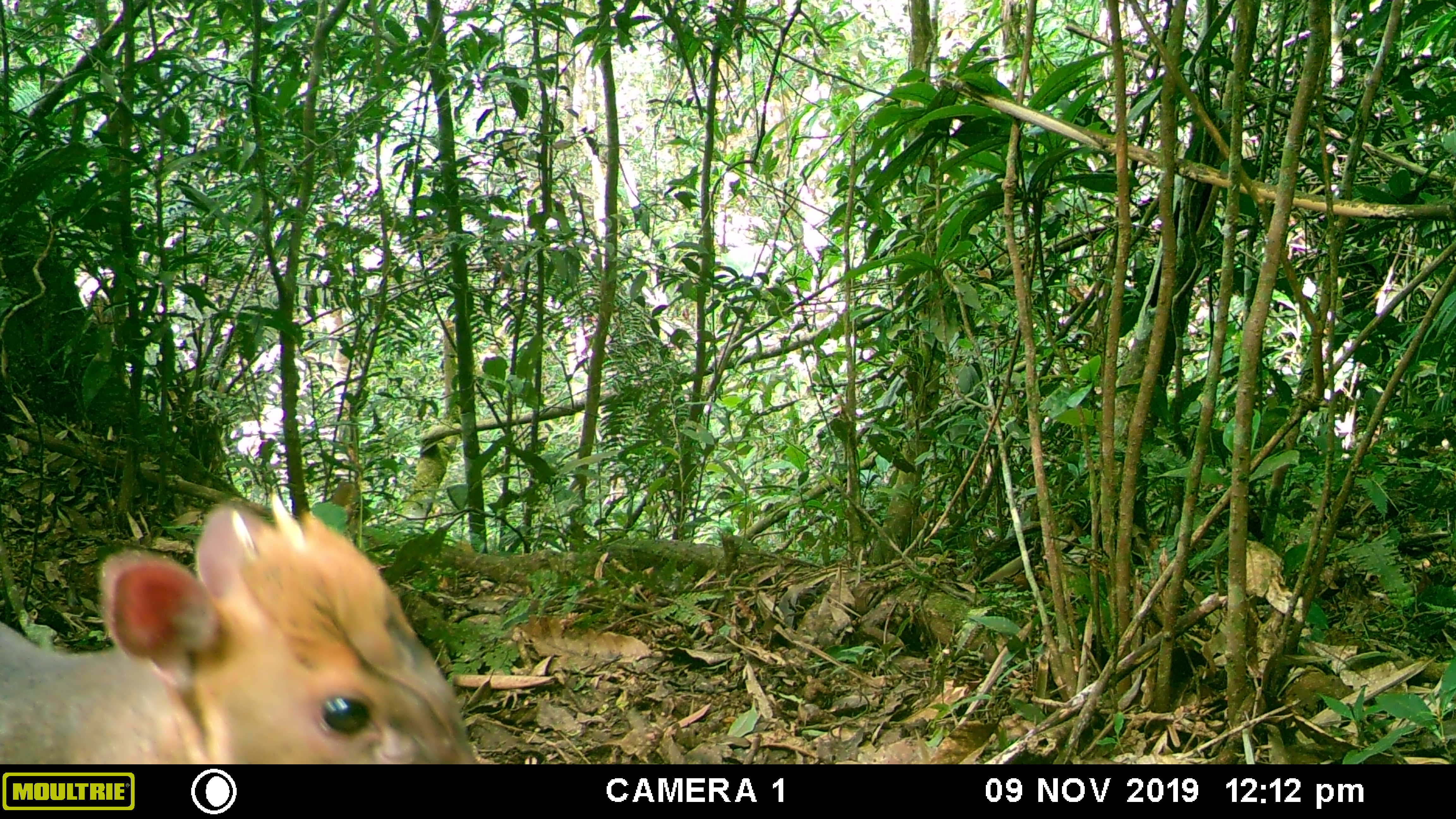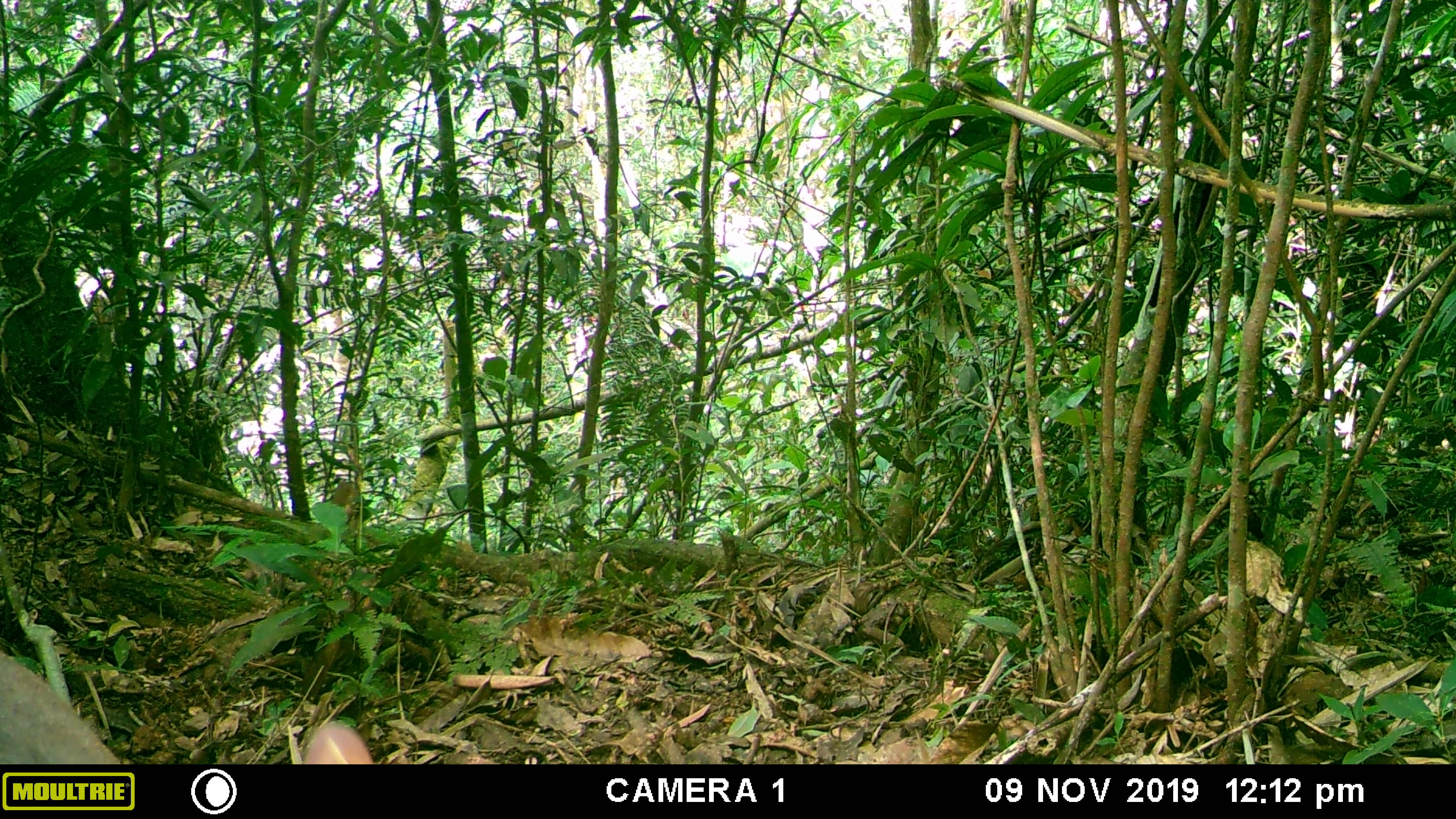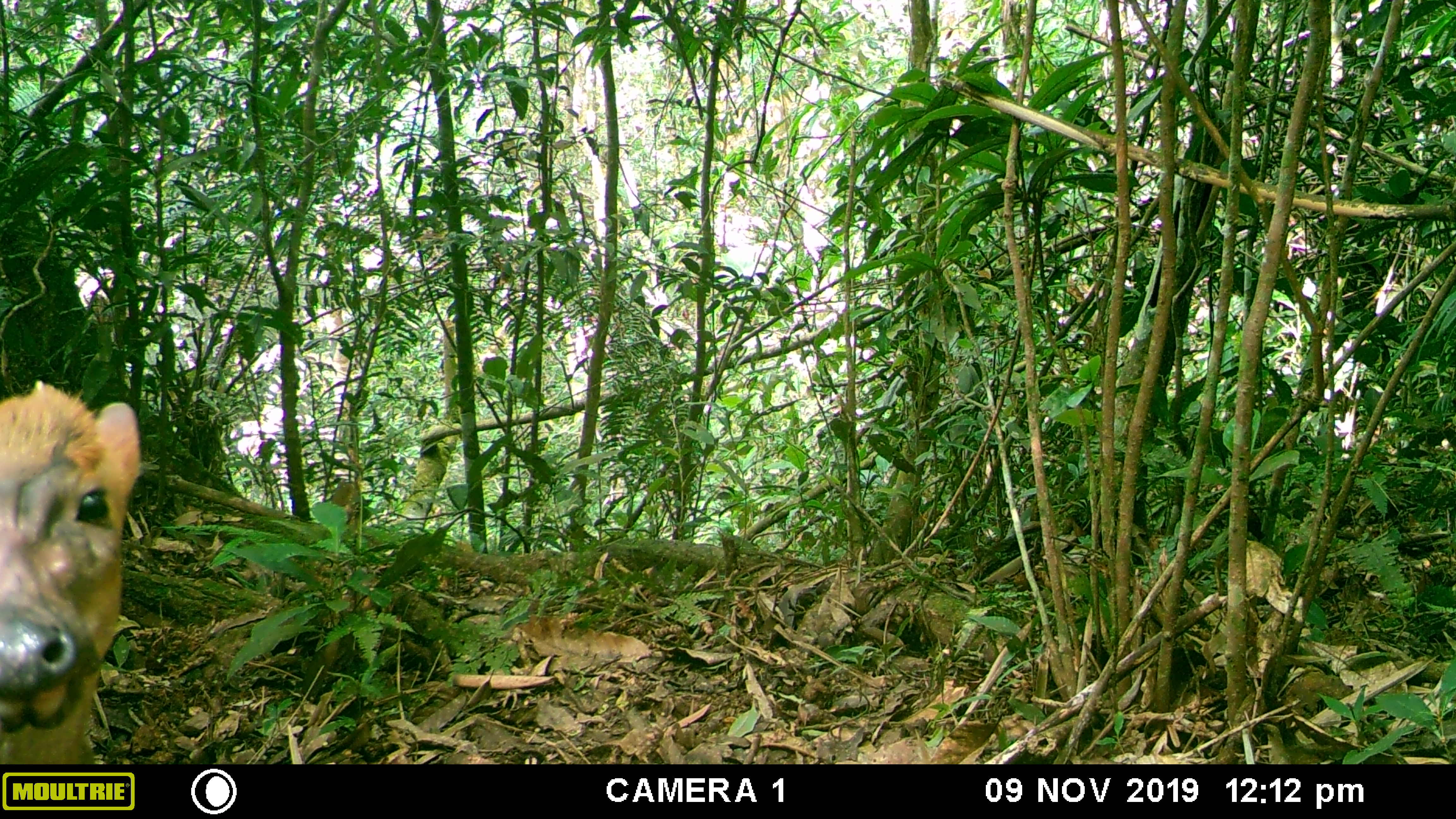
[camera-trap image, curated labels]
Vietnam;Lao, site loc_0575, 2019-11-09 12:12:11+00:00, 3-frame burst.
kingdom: Animalia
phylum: Chordata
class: Mammalia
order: Artiodactyla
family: Cervidae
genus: Muntiacus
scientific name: Muntiacus rooseveltorum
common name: roosevelt's muntjac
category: roosevelts muntjac group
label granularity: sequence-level